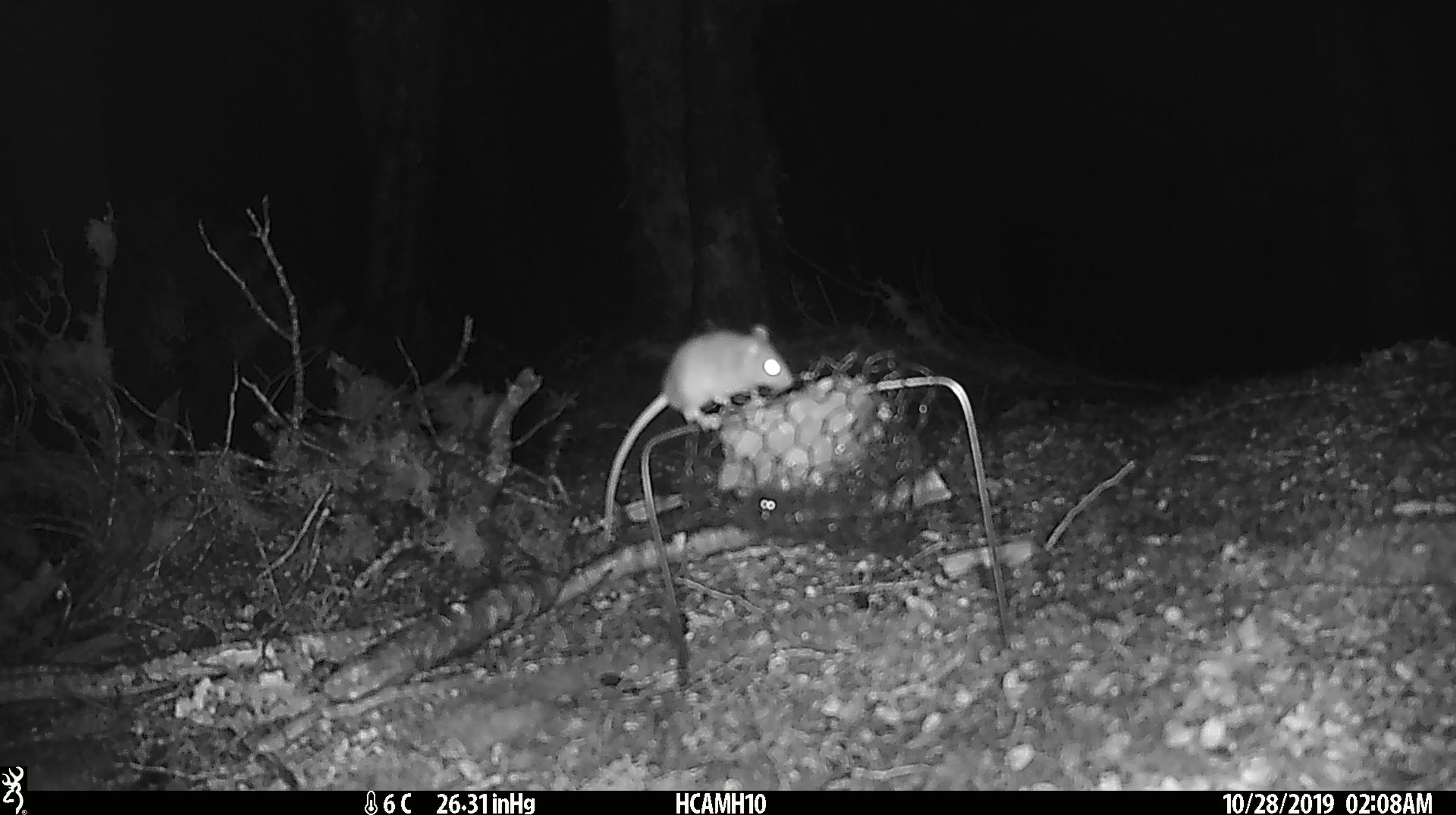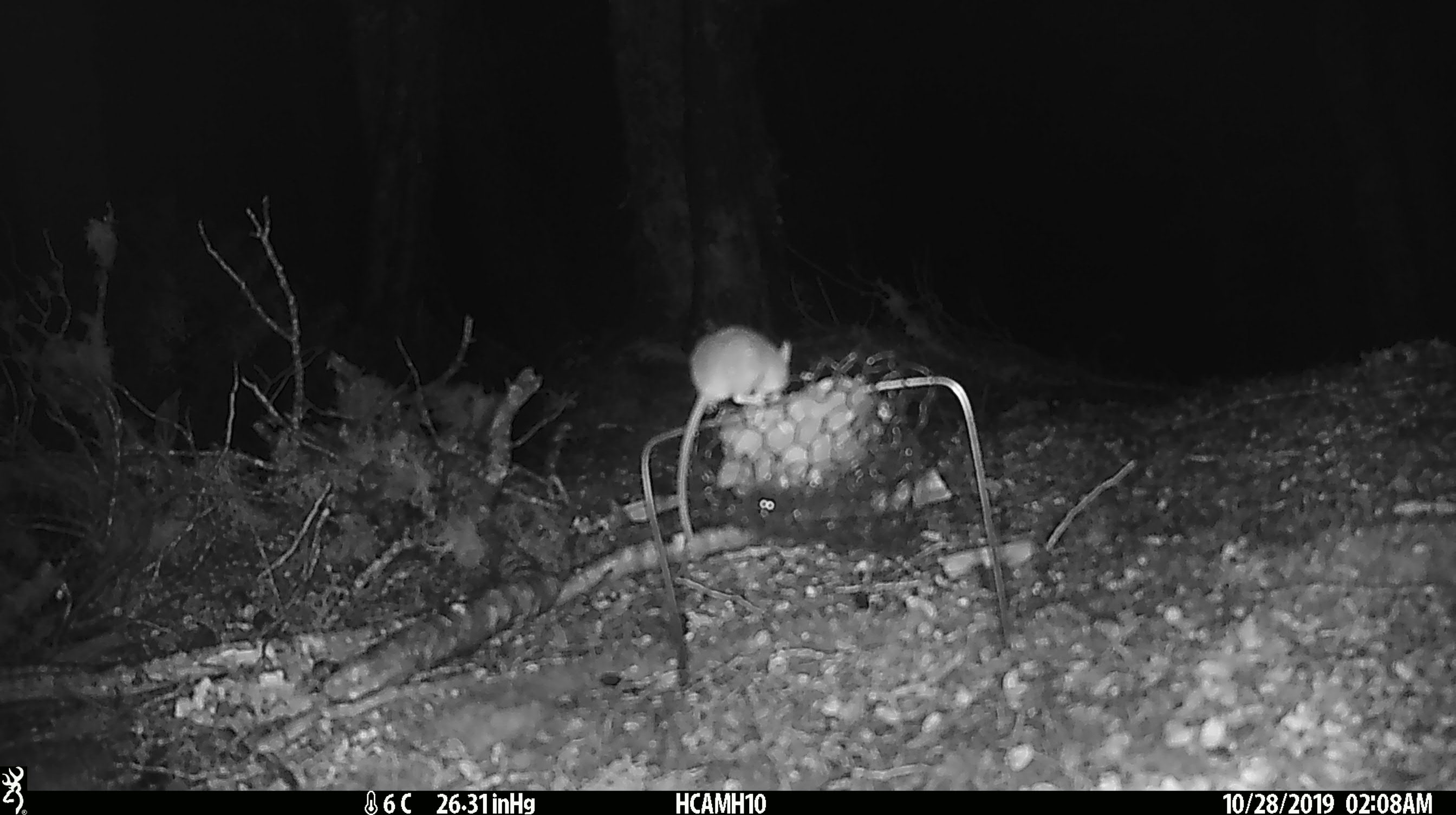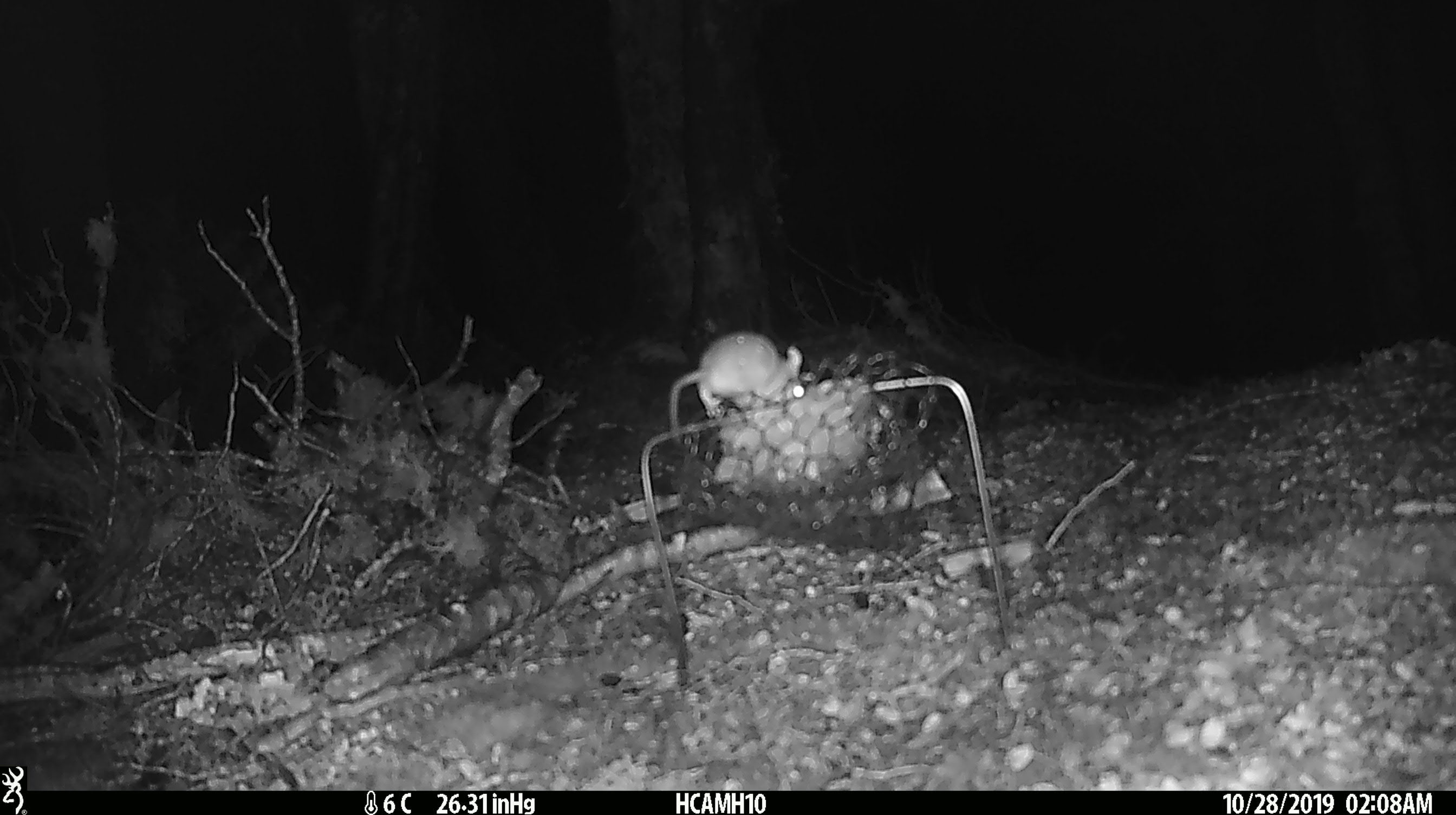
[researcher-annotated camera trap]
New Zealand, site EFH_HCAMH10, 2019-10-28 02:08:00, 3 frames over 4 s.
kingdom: Animalia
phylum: Chordata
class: Mammalia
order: Rodentia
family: Muridae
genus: Mus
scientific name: Mus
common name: mouse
Mouse (Mus).